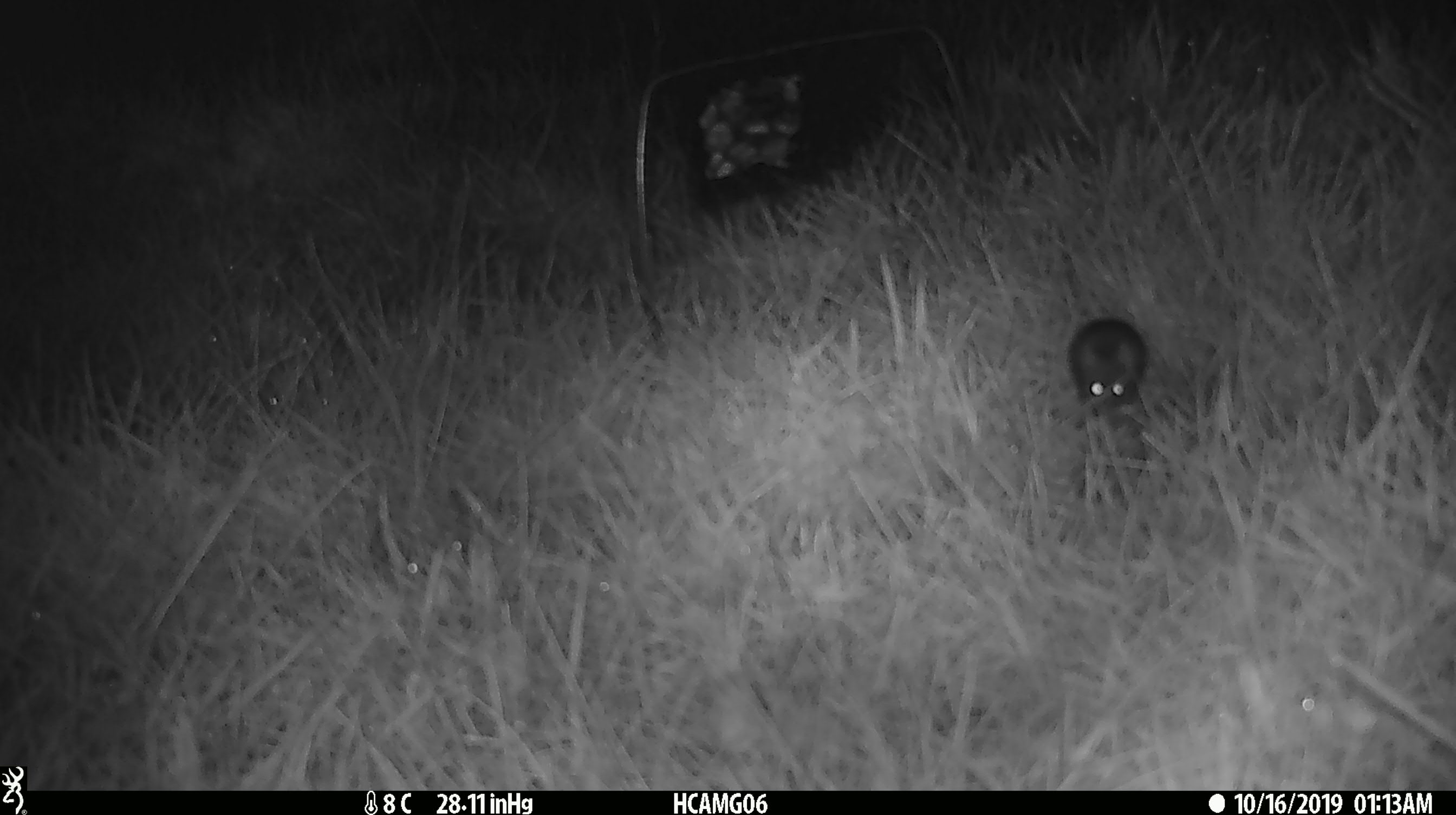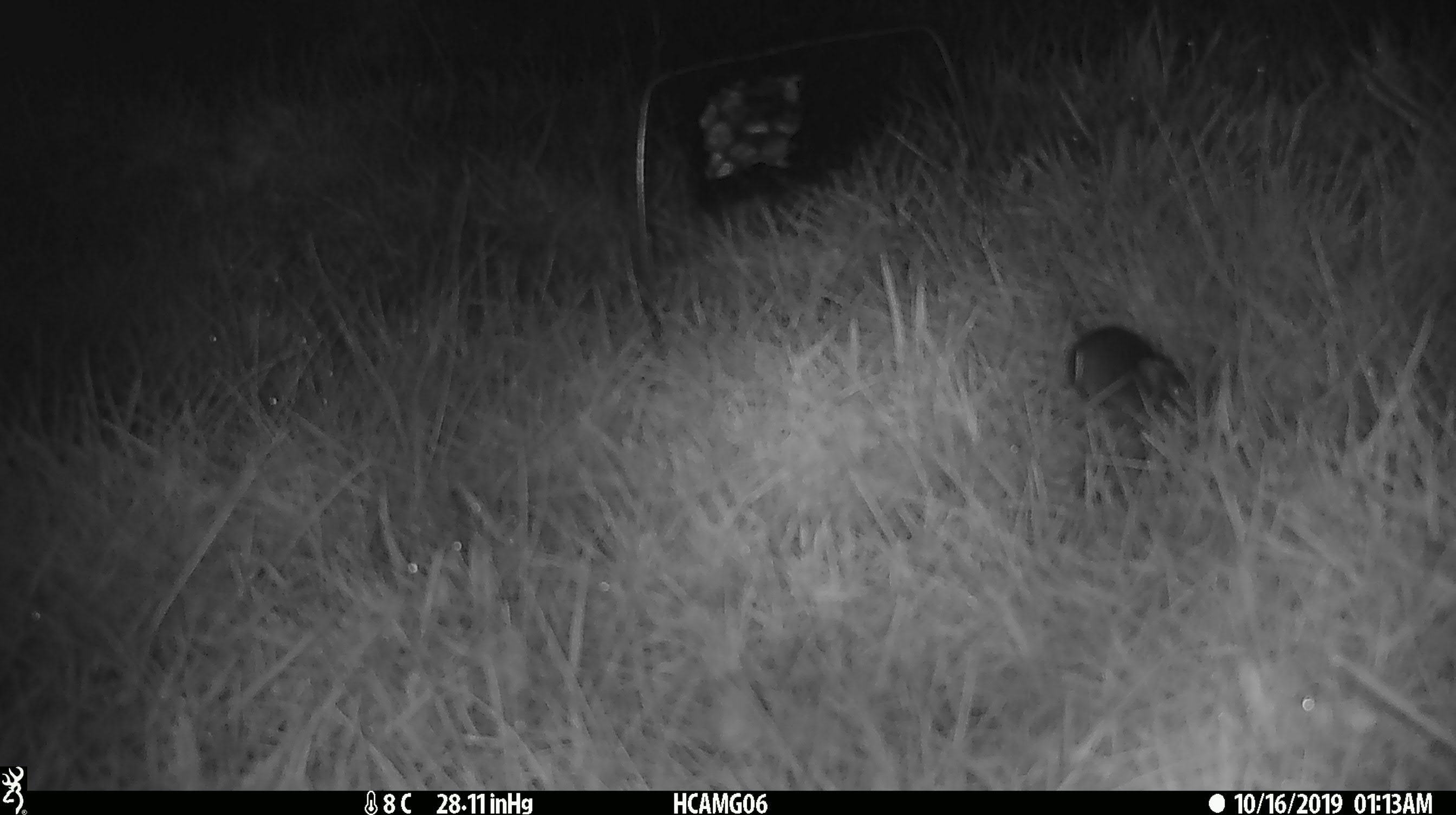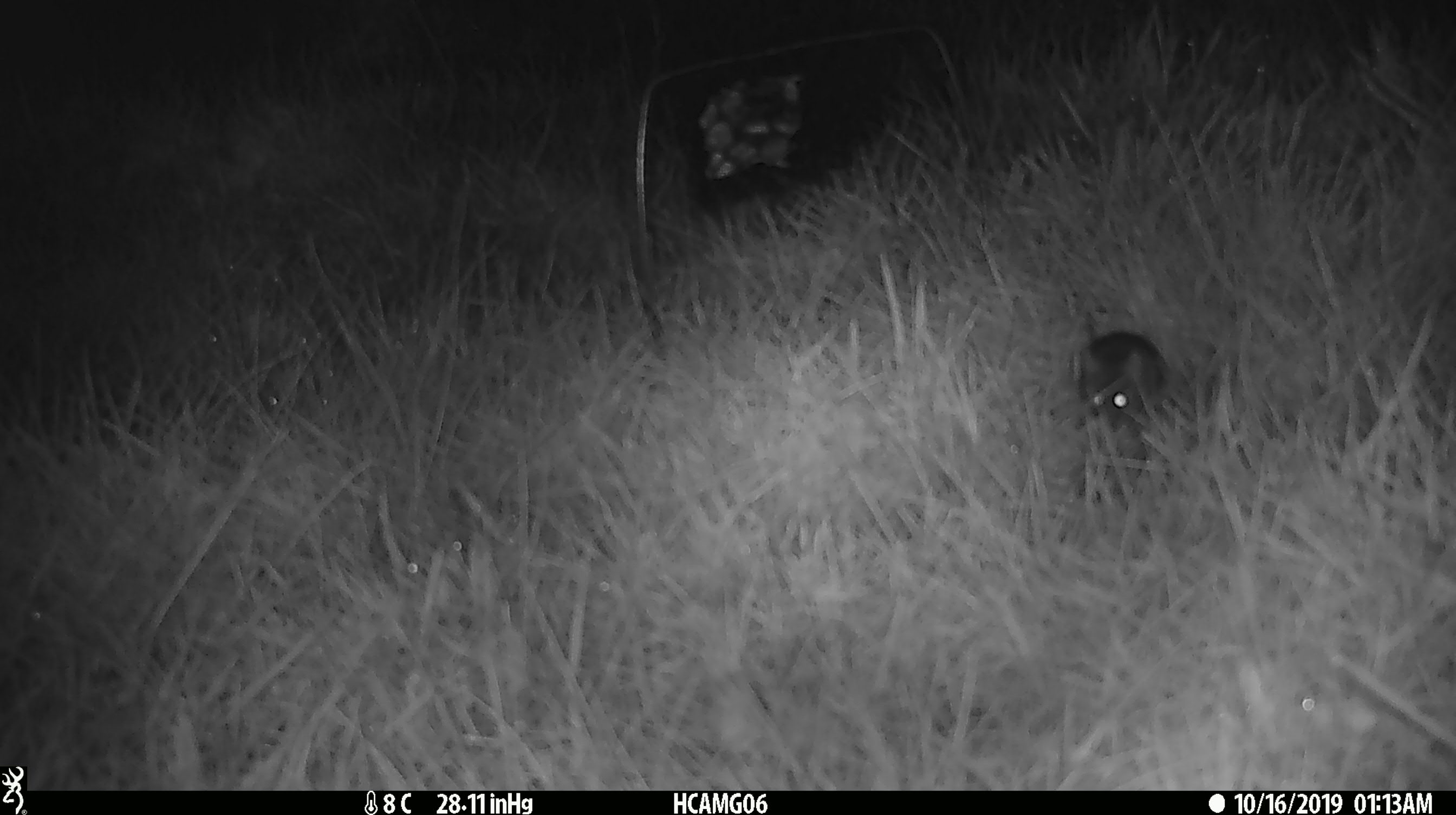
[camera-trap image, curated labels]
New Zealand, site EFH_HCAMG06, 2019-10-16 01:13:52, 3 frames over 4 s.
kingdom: Animalia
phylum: Chordata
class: Mammalia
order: Rodentia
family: Muridae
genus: Mus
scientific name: Mus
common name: mouse